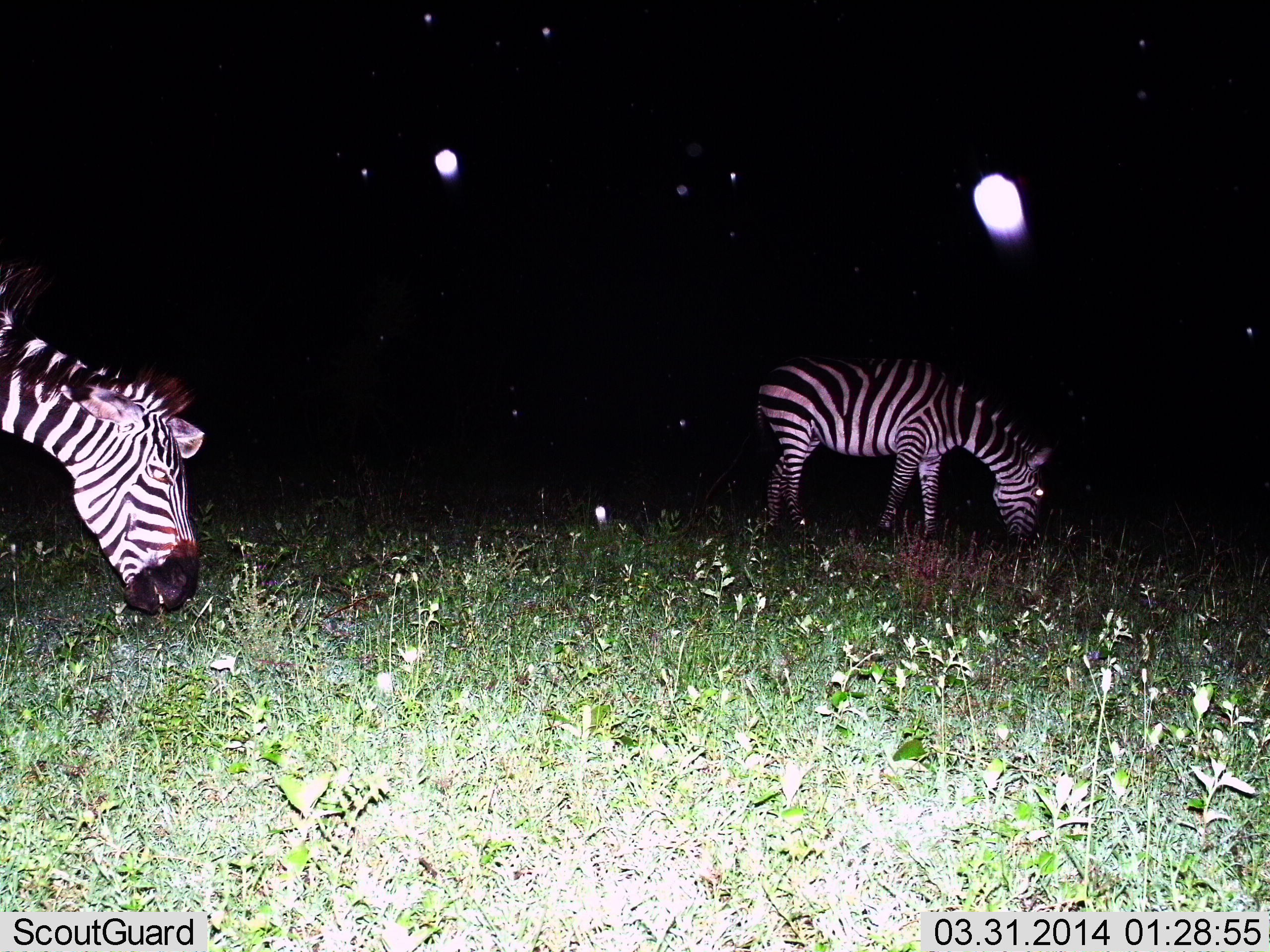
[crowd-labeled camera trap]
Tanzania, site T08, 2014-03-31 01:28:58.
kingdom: Animalia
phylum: Chordata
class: Mammalia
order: Perissodactyla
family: Equidae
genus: Equus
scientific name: Equus quagga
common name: plains zebra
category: zebra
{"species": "zebra (plains zebra) (Equus quagga)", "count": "2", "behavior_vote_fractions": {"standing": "30%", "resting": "0%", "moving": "0%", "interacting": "0%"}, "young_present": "0%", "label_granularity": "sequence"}